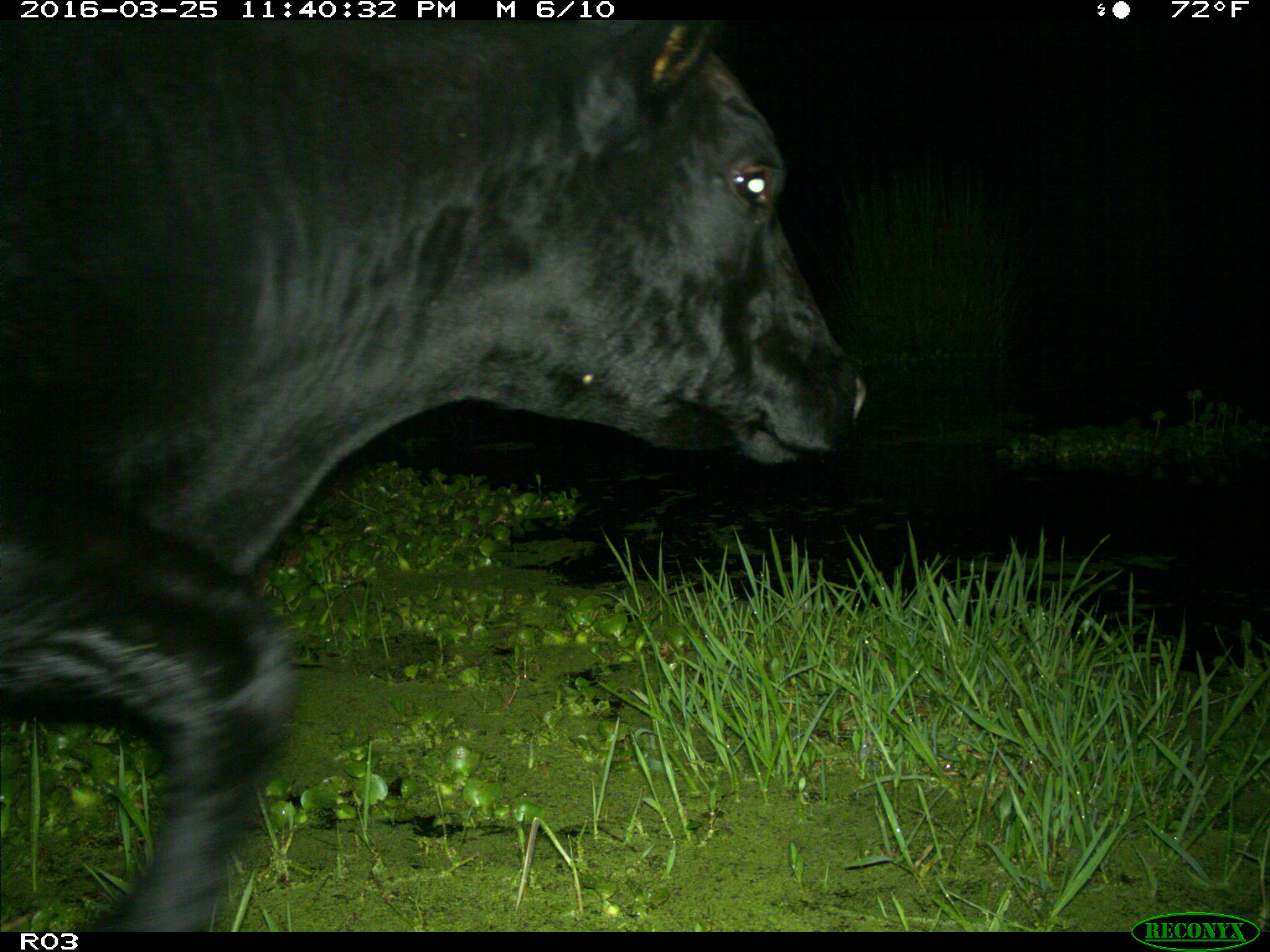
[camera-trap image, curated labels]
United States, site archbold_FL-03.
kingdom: Animalia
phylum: Chordata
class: Mammalia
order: Artiodactyla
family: Bovidae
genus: Bos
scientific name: Bos taurus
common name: domestic cow